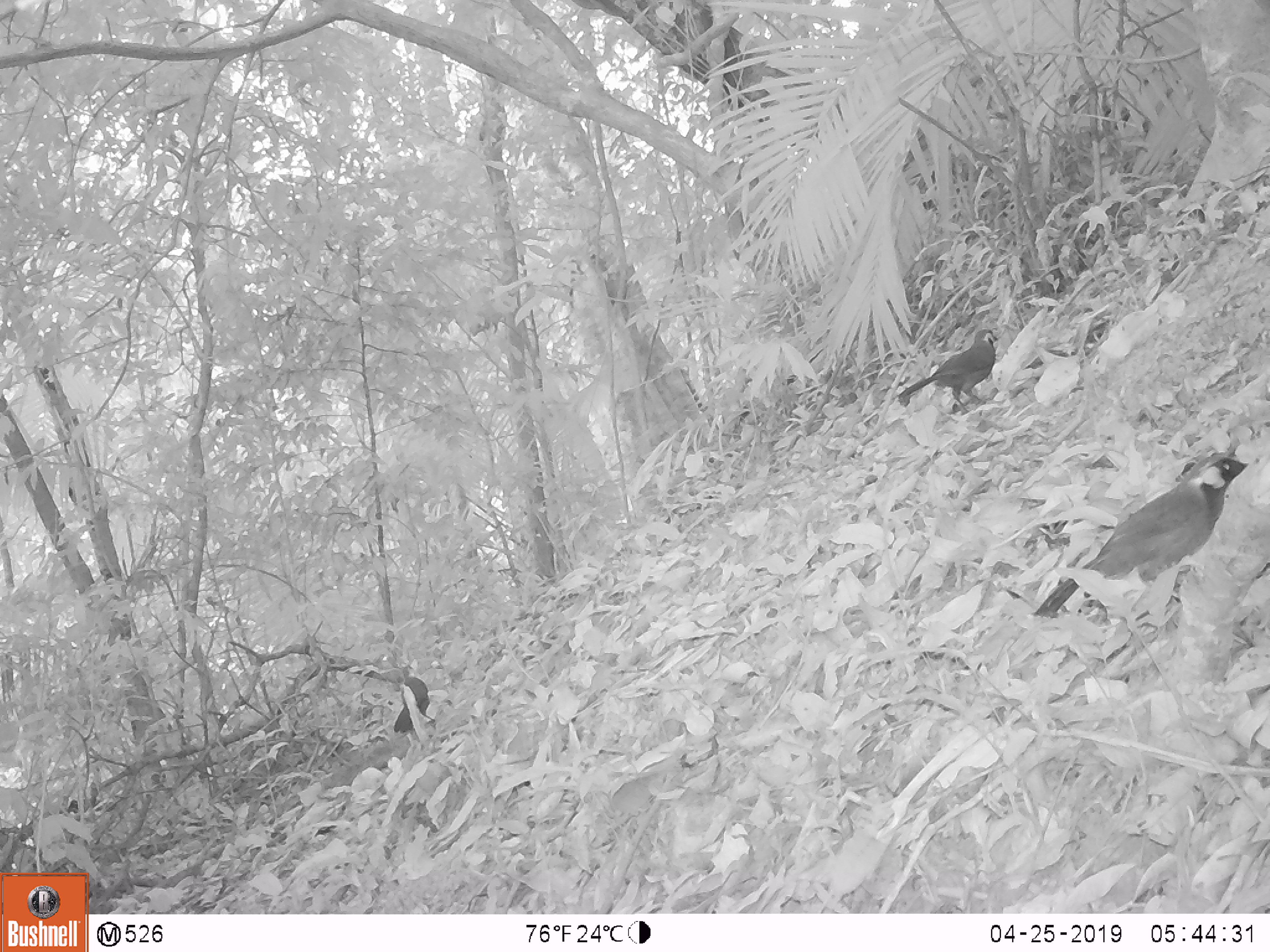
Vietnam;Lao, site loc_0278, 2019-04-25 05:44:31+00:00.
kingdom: Animalia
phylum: Chordata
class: Aves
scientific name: Aves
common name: bird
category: unidentified bird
Unidentified bird (bird) (Aves). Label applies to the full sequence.